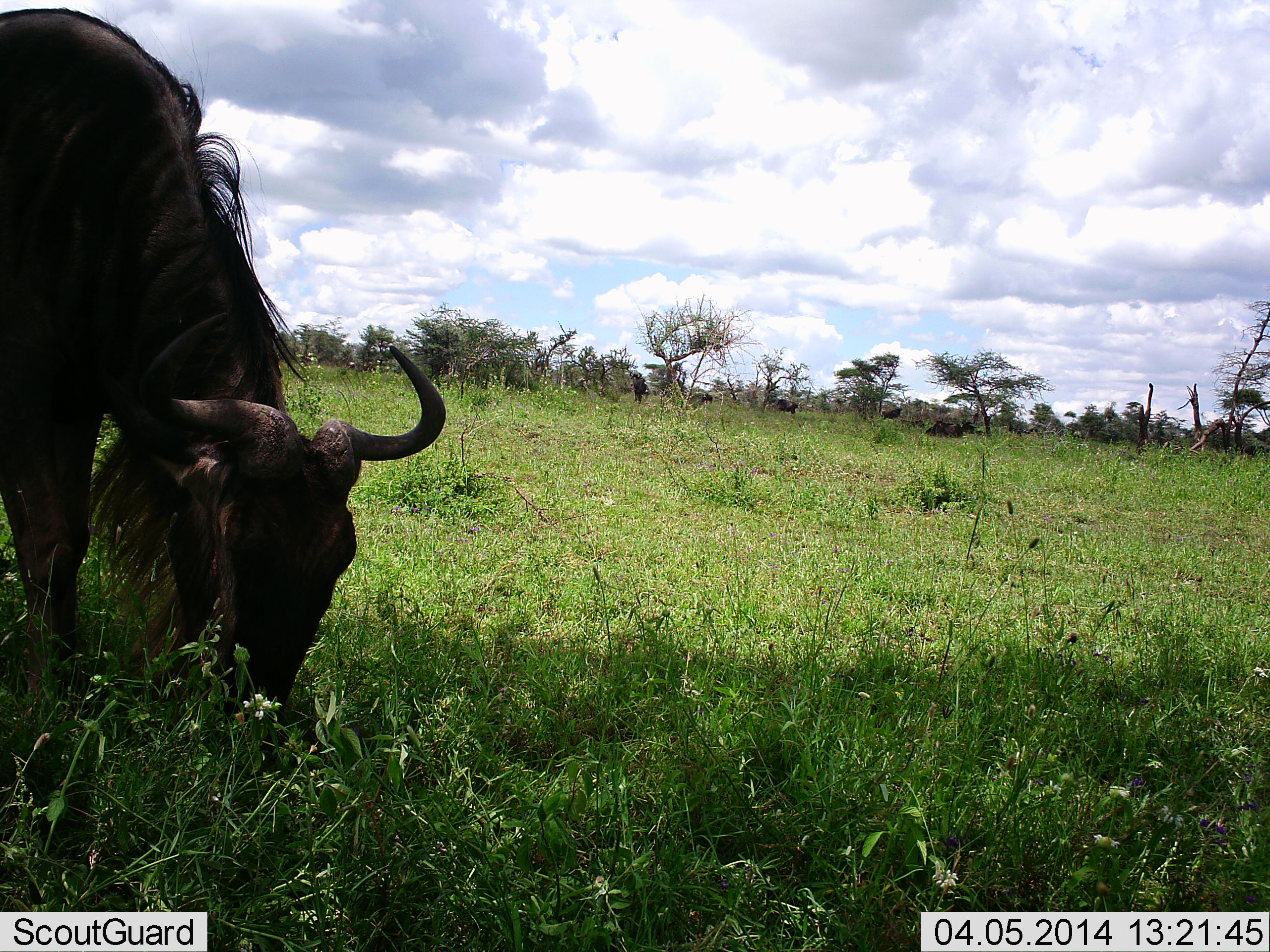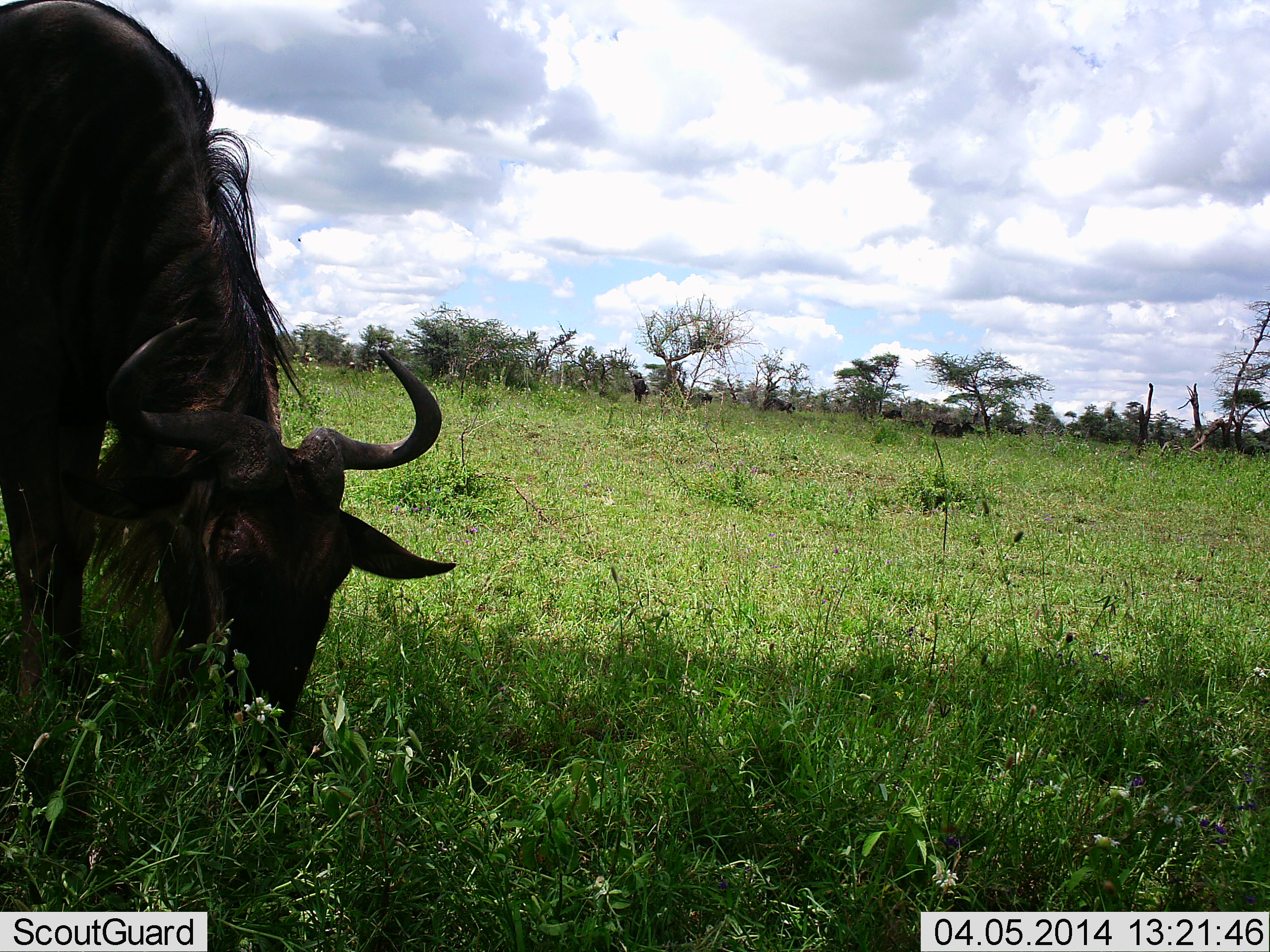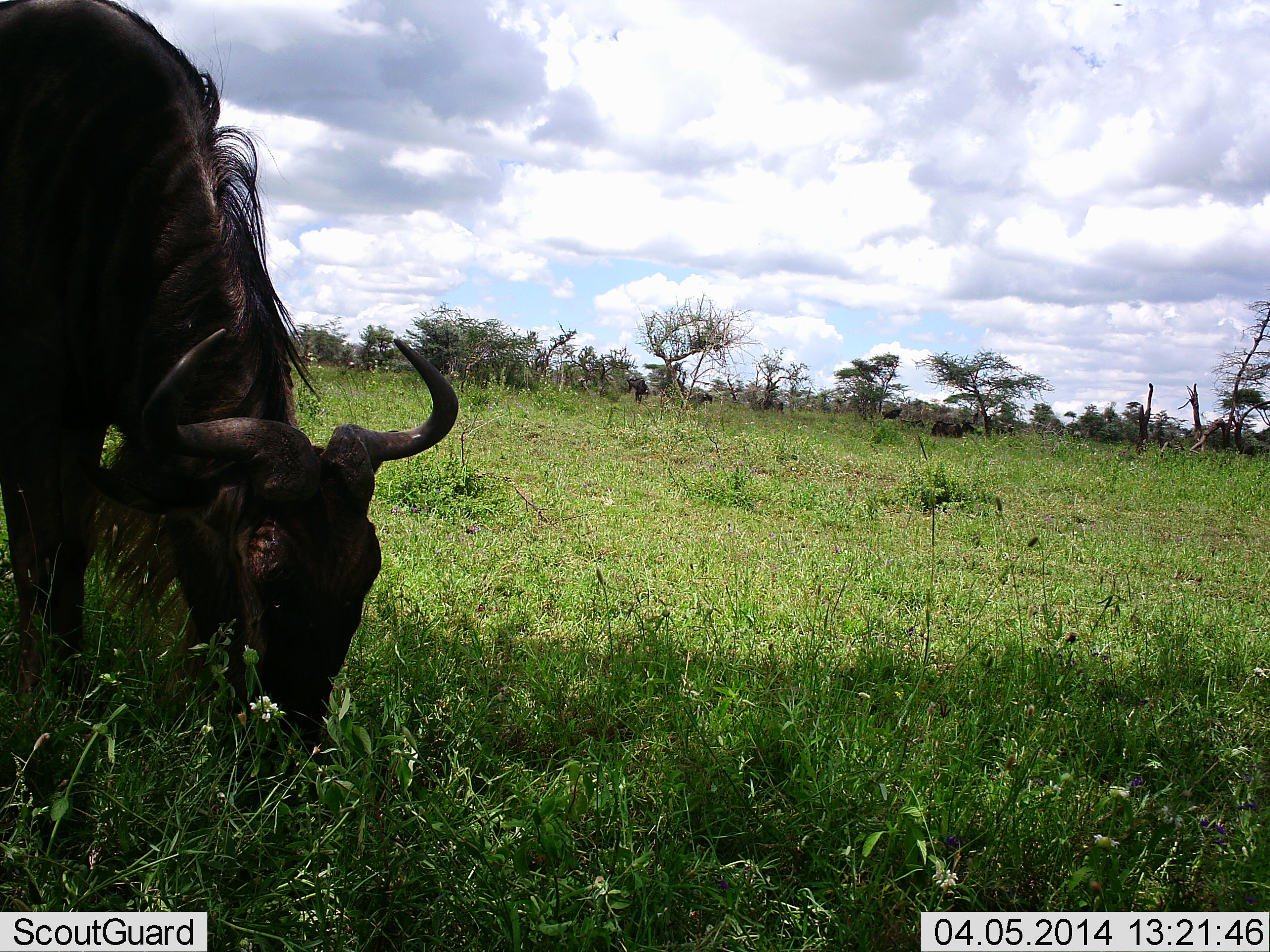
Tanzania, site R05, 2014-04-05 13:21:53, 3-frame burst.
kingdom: Animalia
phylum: Chordata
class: Mammalia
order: Artiodactyla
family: Bovidae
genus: Connochaetes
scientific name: Connochaetes taurinus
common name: blue wildebeest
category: wildebeest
Wildebeest (blue wildebeest) (Connochaetes taurinus), count 7. Behavior (volunteer vote fractions): standing 10%, resting 0%, moving 30%, interacting 0%. Young present (vote fraction): 0%. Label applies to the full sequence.